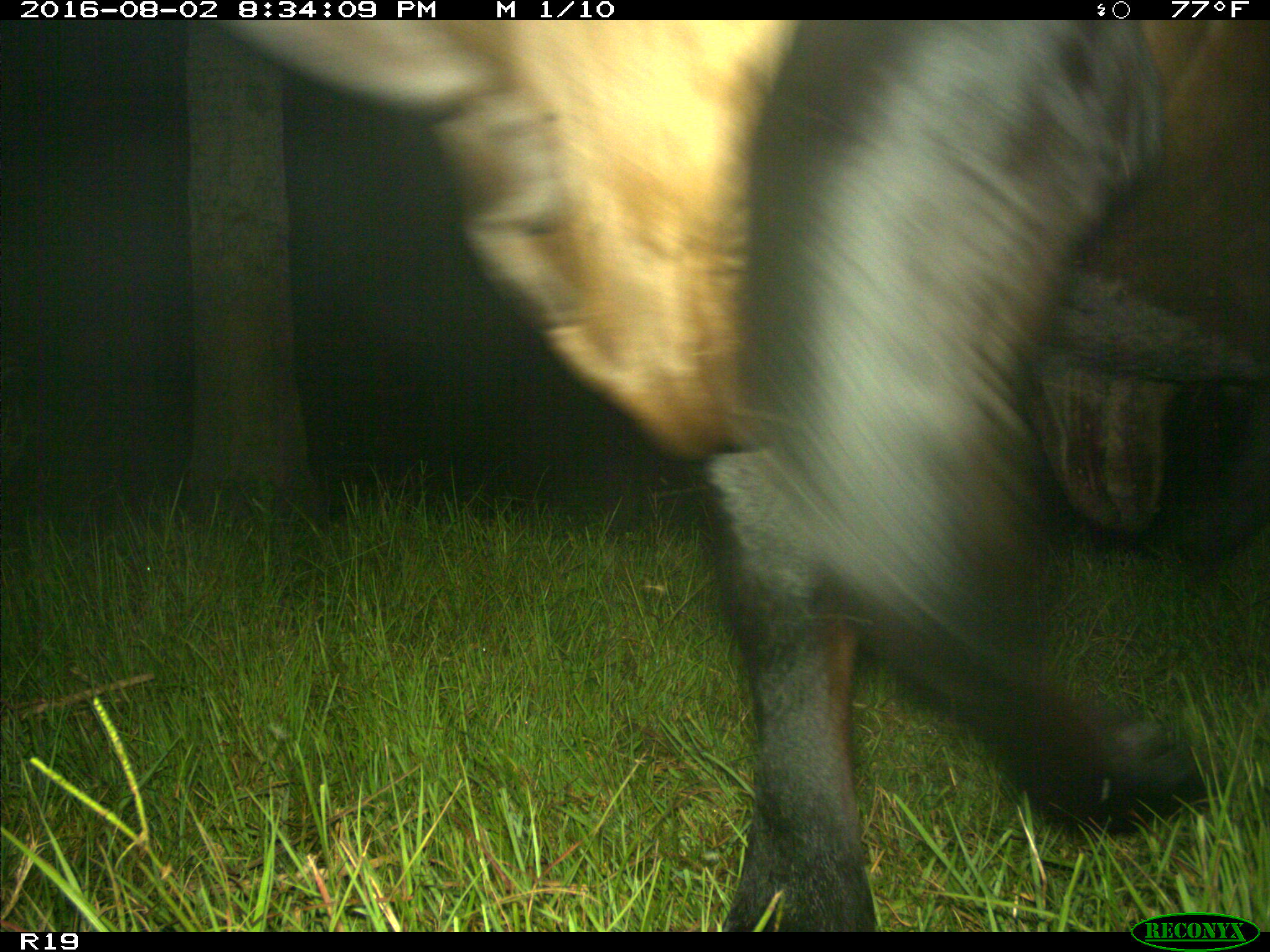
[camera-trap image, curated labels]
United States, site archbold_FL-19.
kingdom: Animalia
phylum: Chordata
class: Mammalia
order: Artiodactyla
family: Bovidae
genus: Bos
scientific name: Bos taurus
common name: domestic cow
Bos taurus (domestic cow).